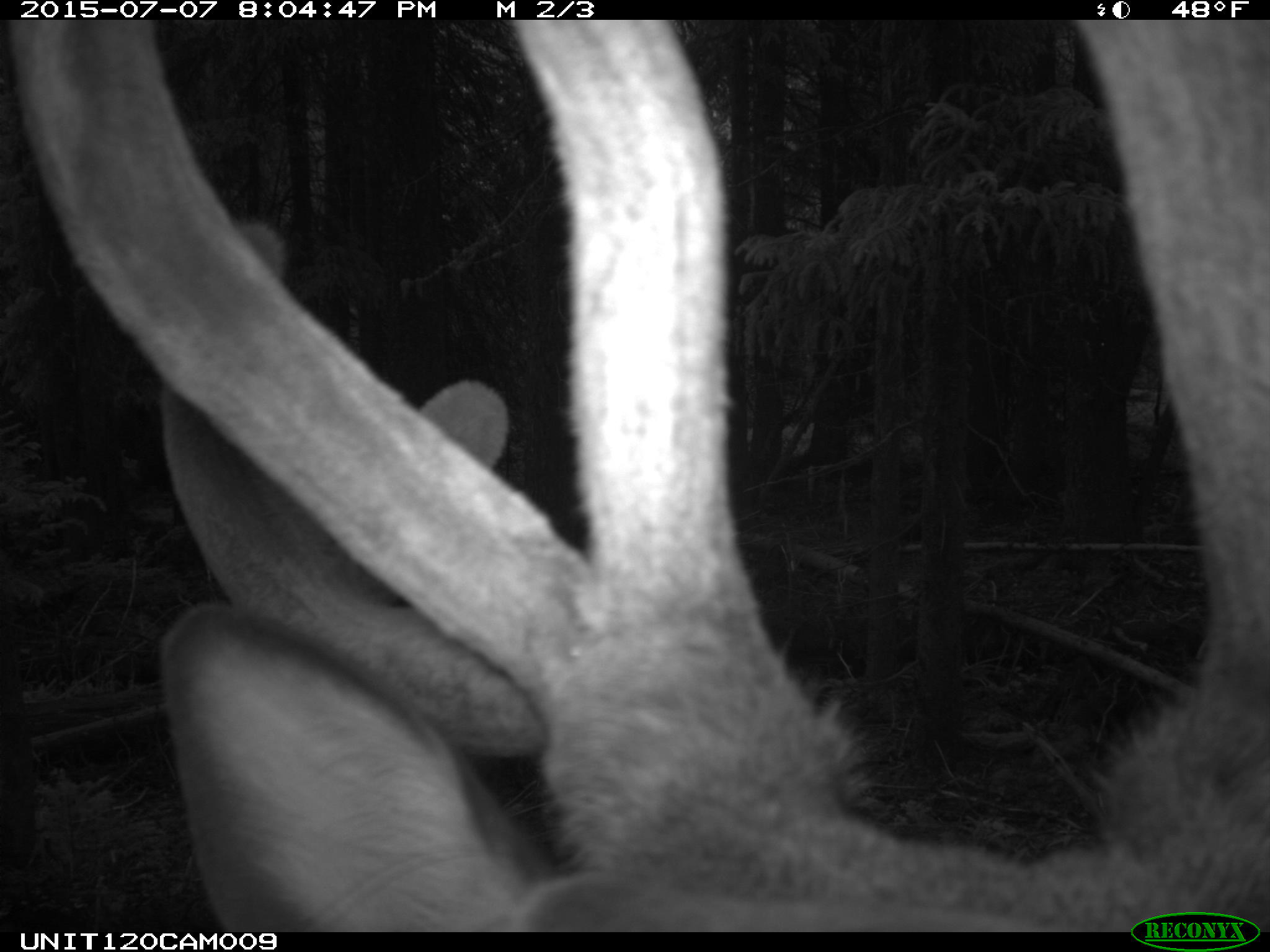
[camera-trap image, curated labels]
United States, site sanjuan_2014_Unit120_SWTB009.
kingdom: Animalia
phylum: Chordata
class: Mammalia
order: Artiodactyla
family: Cervidae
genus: Cervus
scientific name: Cervus elaphus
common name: red deer